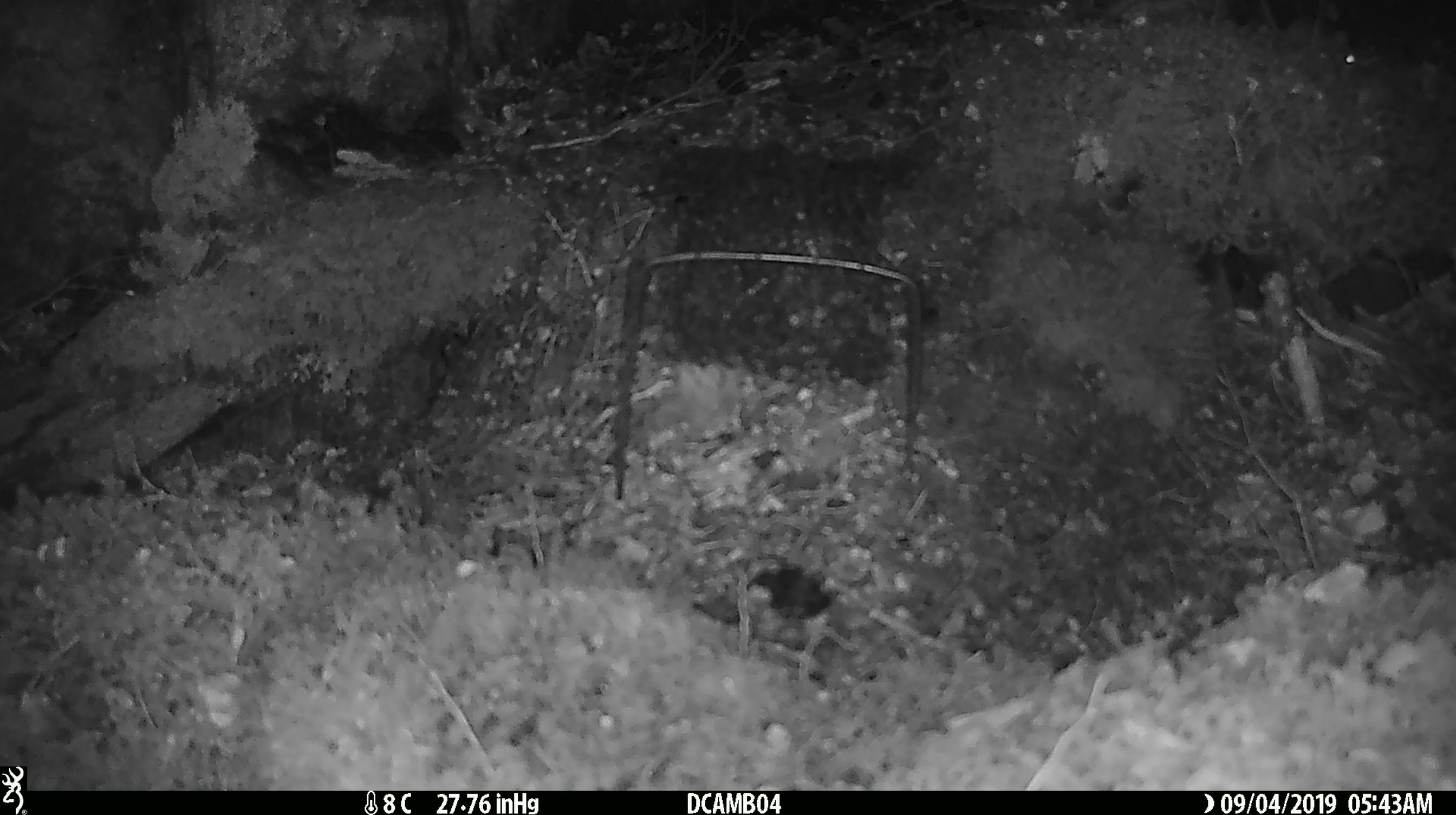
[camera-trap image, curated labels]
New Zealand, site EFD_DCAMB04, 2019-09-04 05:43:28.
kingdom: Animalia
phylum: Chordata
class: Mammalia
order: Rodentia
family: Muridae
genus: Mus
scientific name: Mus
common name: mouse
Mouse (Mus).